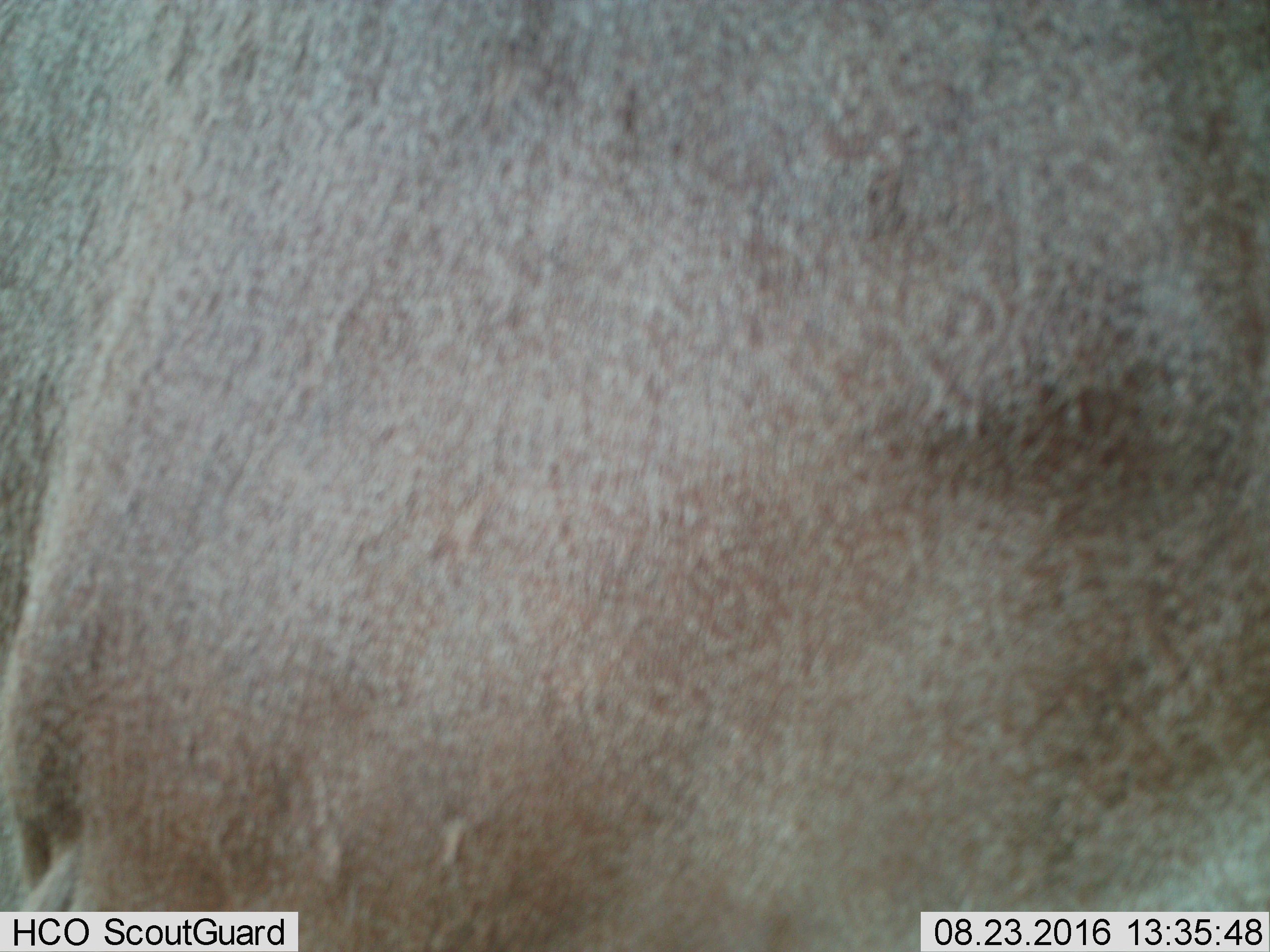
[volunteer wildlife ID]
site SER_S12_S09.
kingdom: Animalia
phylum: Chordata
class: Mammalia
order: Artiodactyla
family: Bovidae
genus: Alcelaphus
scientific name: Alcelaphus buselaphus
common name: hartebeest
Hartebeest (Alcelaphus buselaphus), count 1. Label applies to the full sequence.